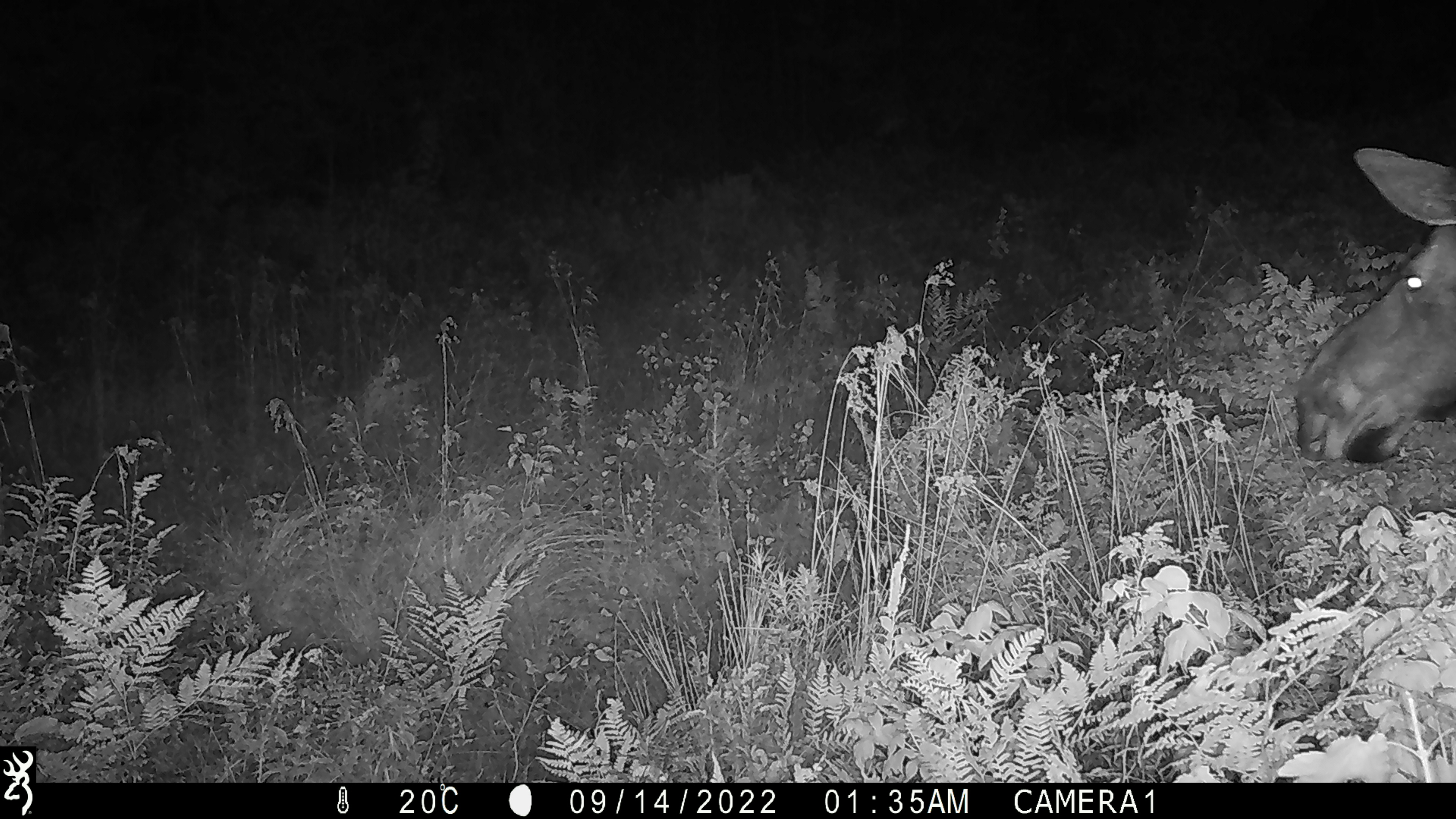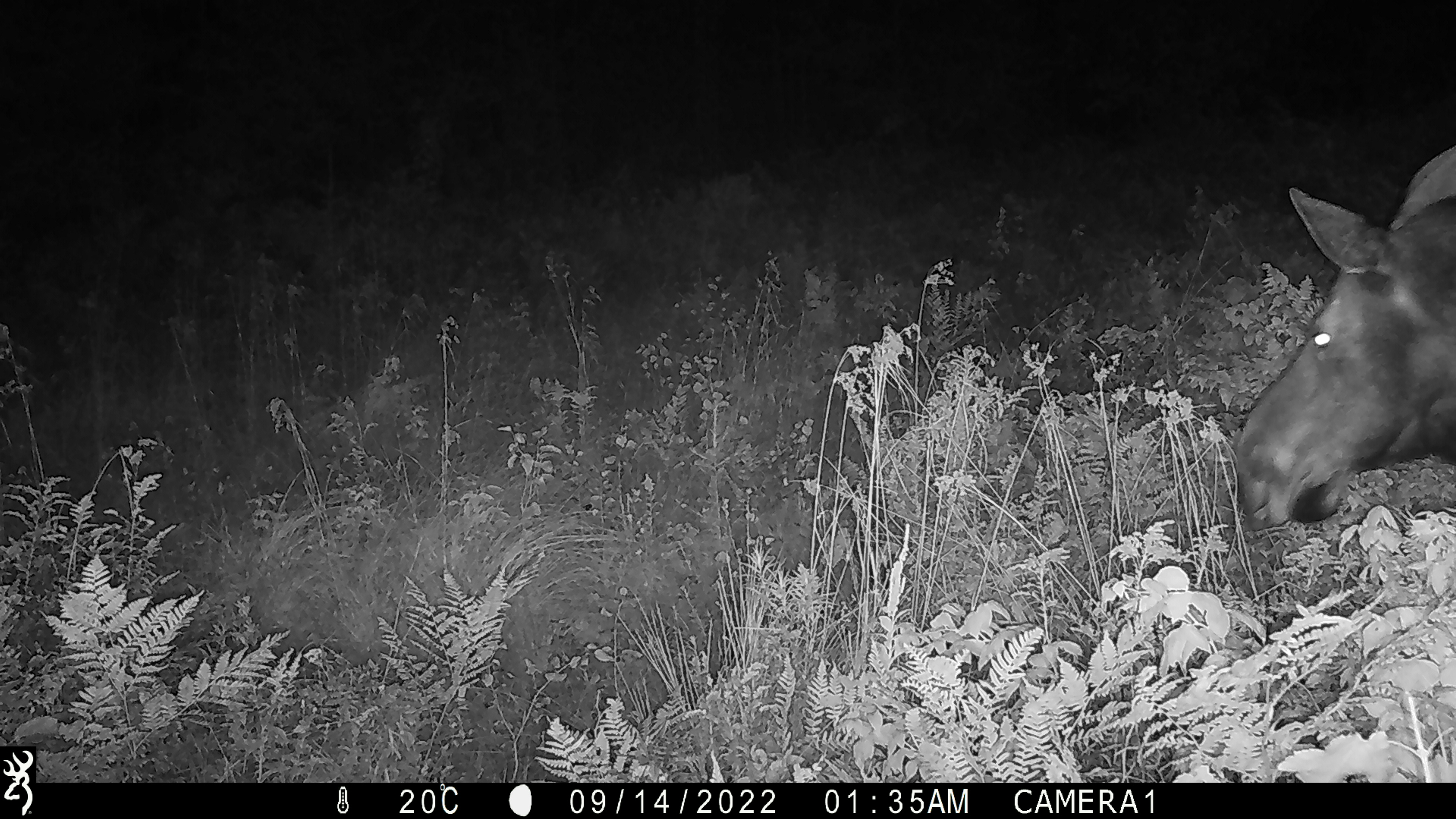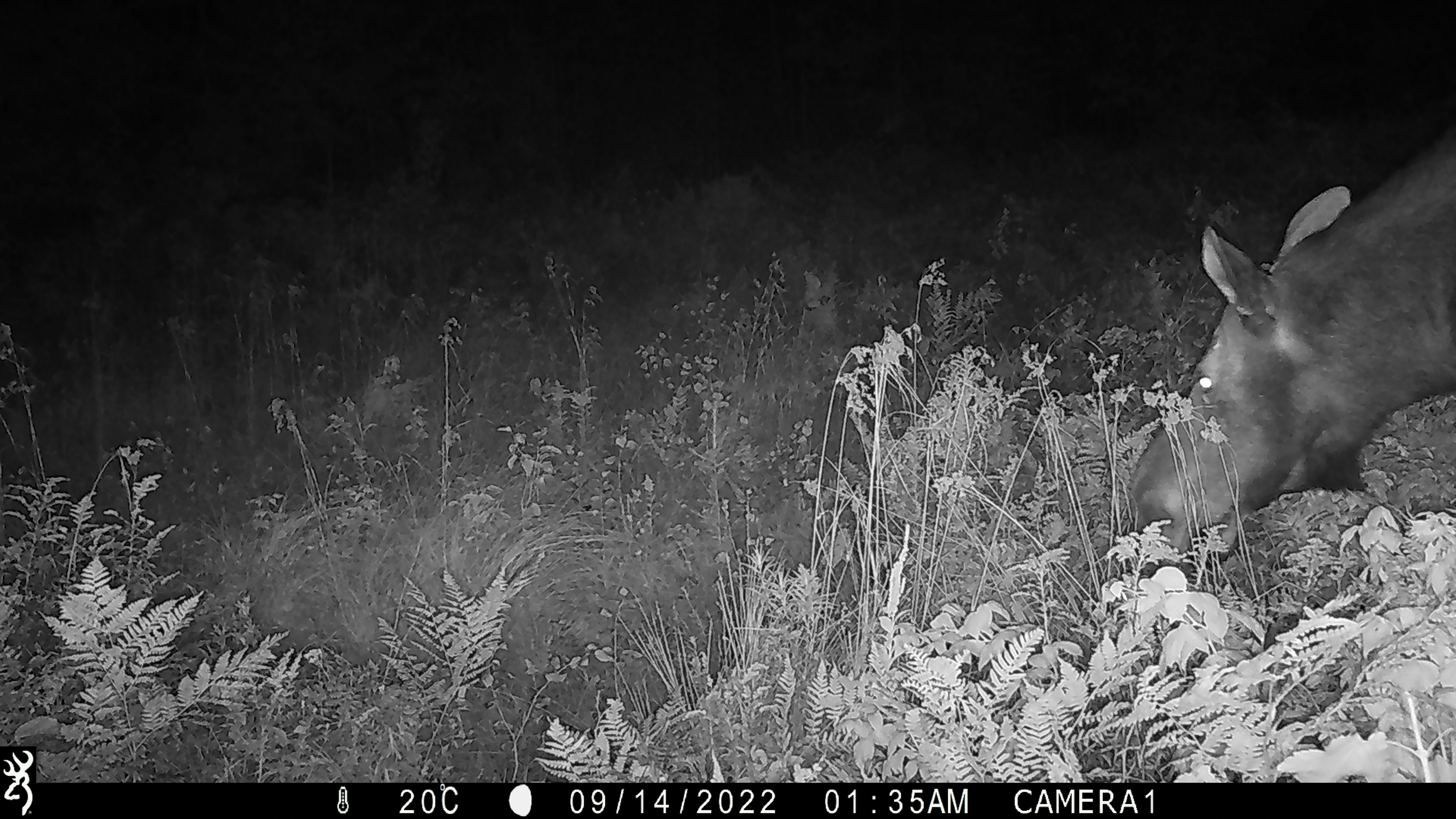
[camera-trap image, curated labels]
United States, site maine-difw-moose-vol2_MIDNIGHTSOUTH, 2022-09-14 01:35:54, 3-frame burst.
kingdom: Animalia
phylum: Chordata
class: Mammalia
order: Artiodactyla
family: Cervidae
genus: Alces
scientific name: Alces alces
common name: moose